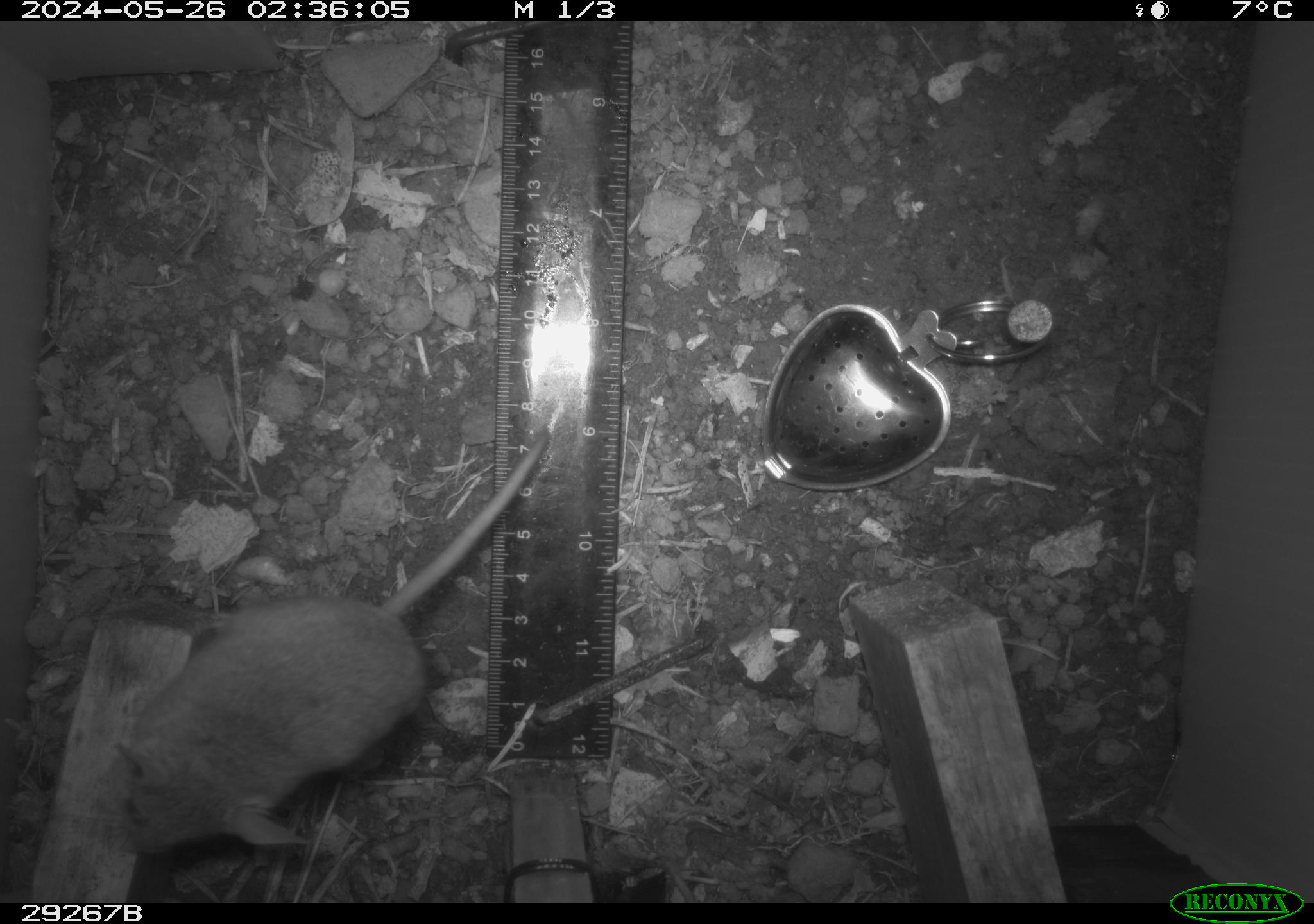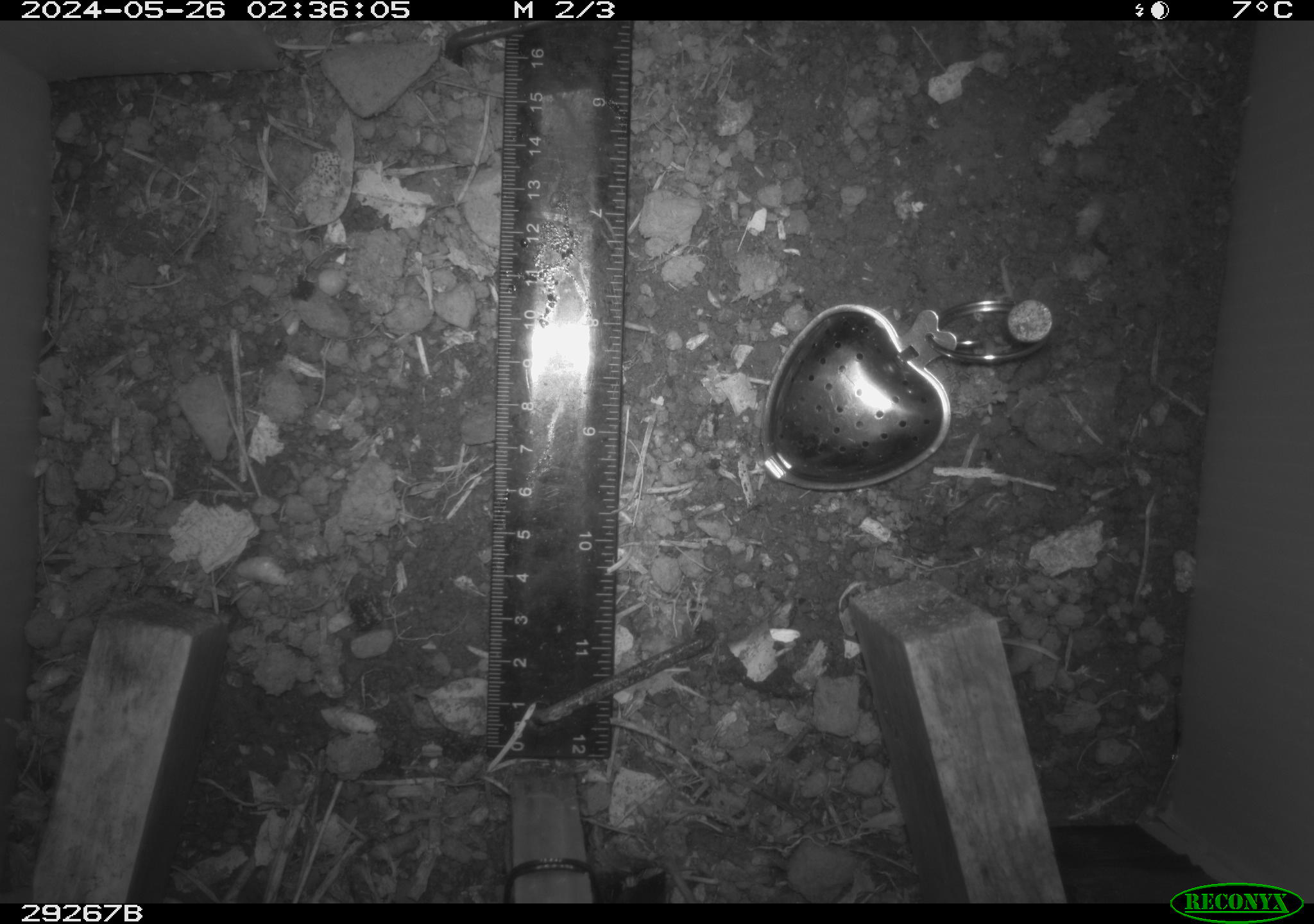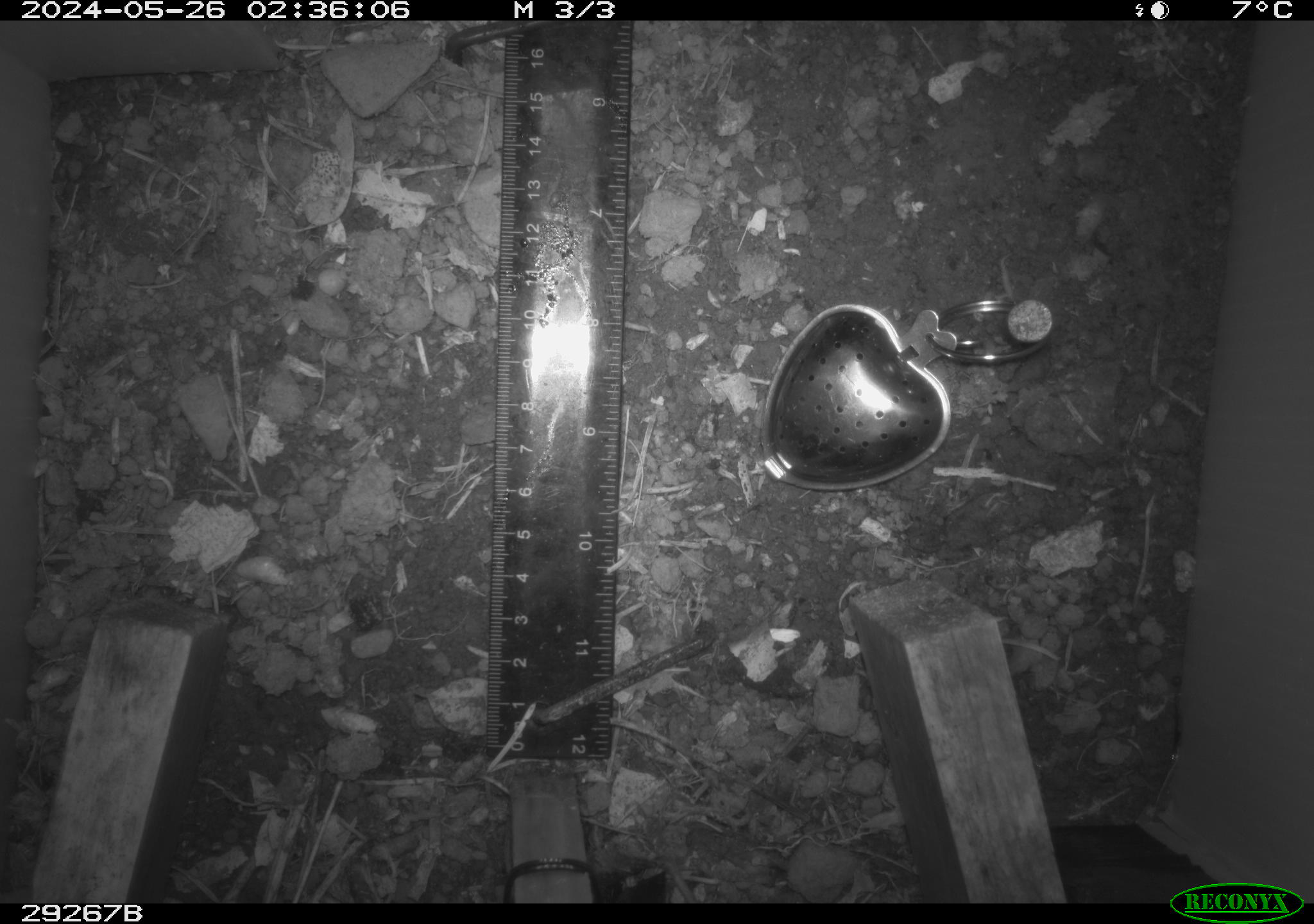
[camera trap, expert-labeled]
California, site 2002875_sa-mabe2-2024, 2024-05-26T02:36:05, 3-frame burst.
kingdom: Animalia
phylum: Chordata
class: Mammalia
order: Rodentia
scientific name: Rodentia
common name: mouse species